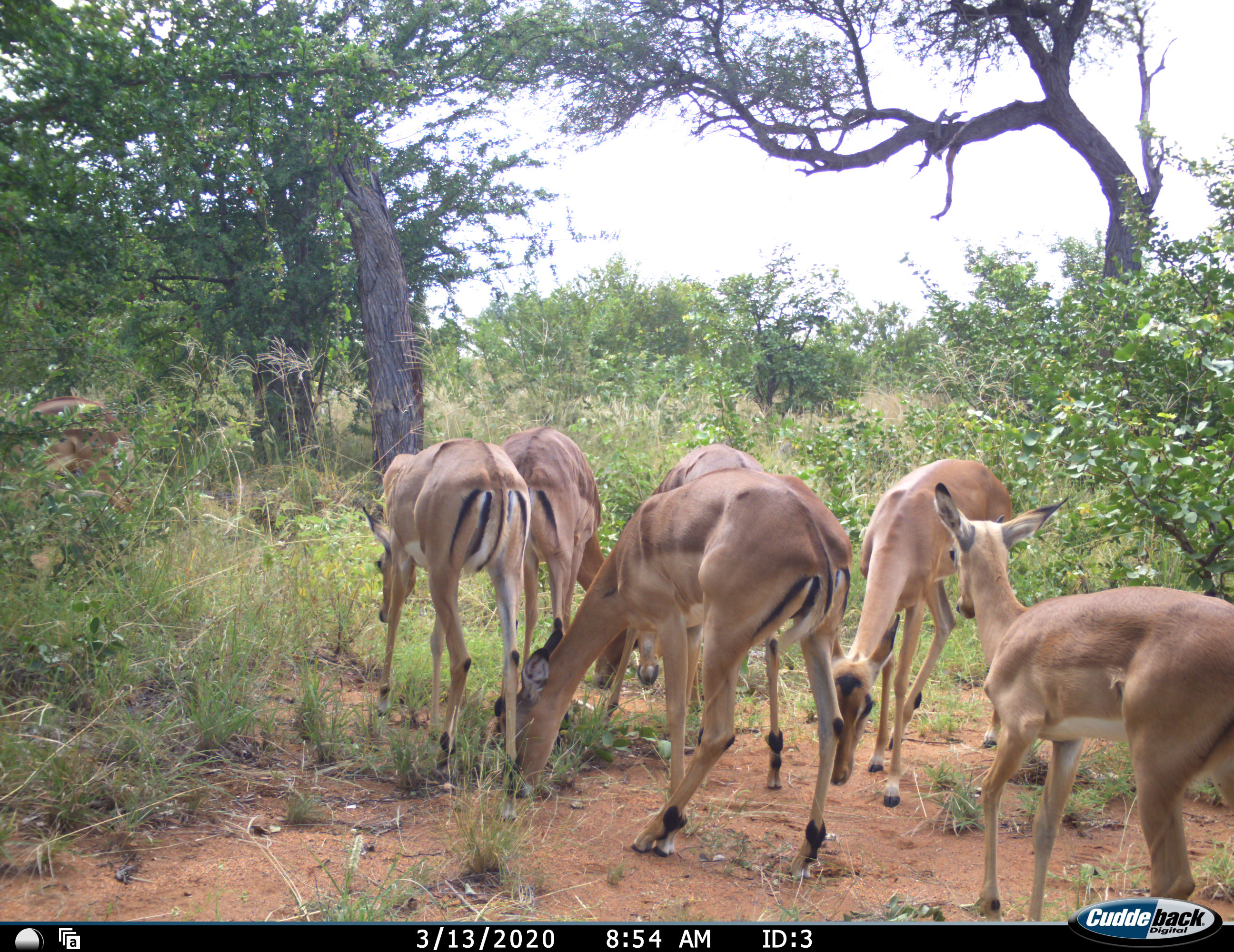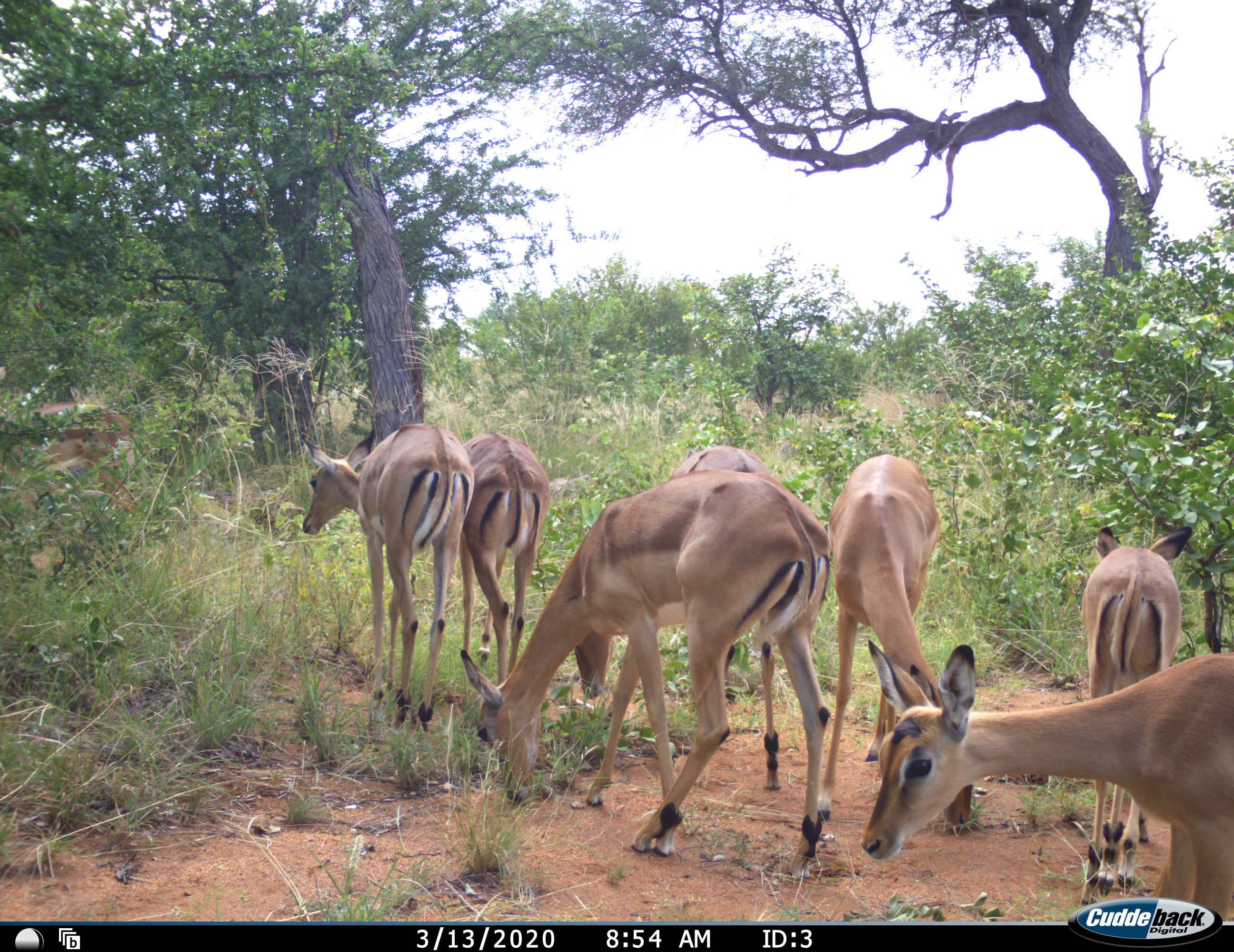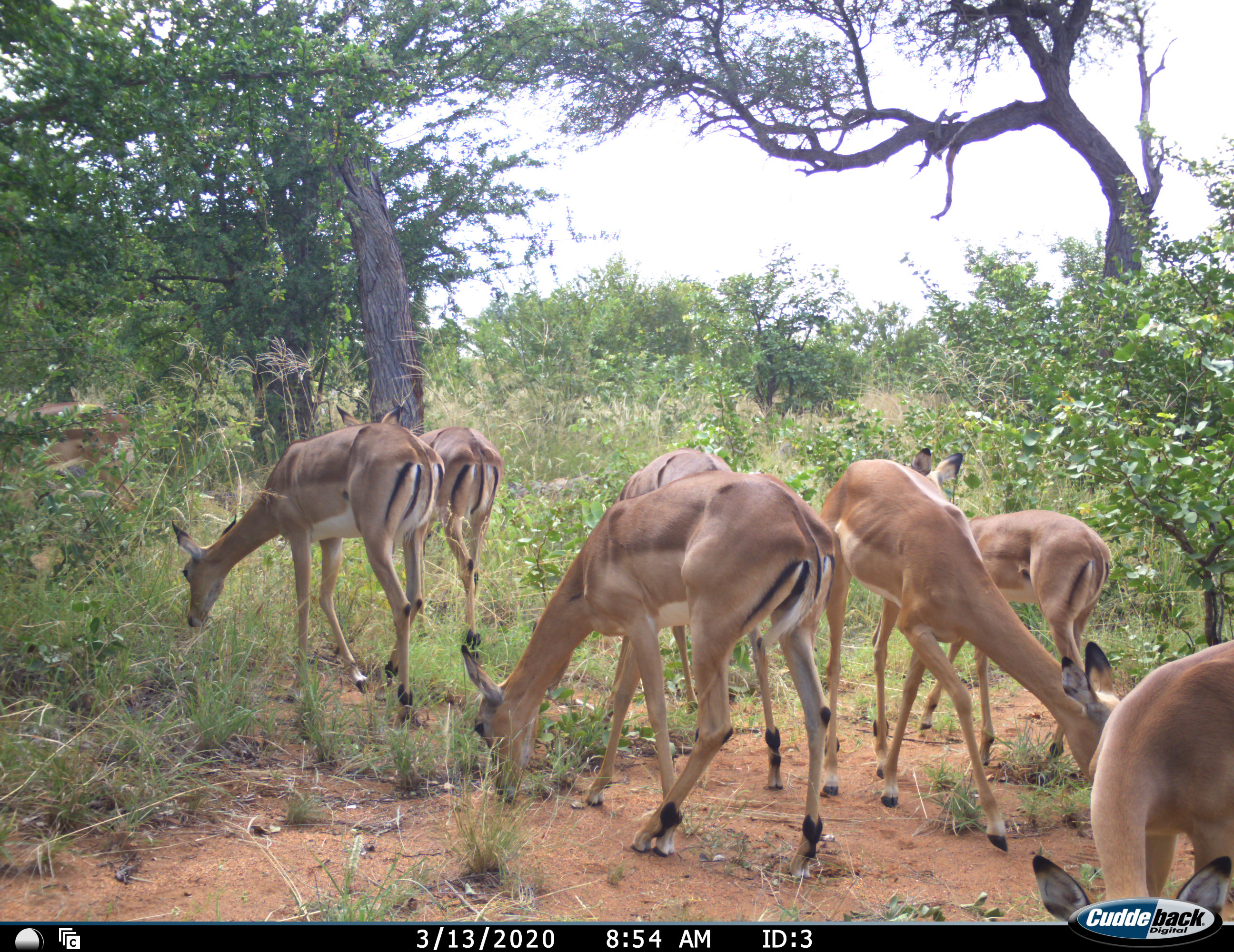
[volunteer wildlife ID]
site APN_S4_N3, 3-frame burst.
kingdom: Animalia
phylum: Chordata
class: Mammalia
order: Artiodactyla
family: Bovidae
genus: Aepyceros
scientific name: Aepyceros melampus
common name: impala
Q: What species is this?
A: Impala (Aepyceros melampus).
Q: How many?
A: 7.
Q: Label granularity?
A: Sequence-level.